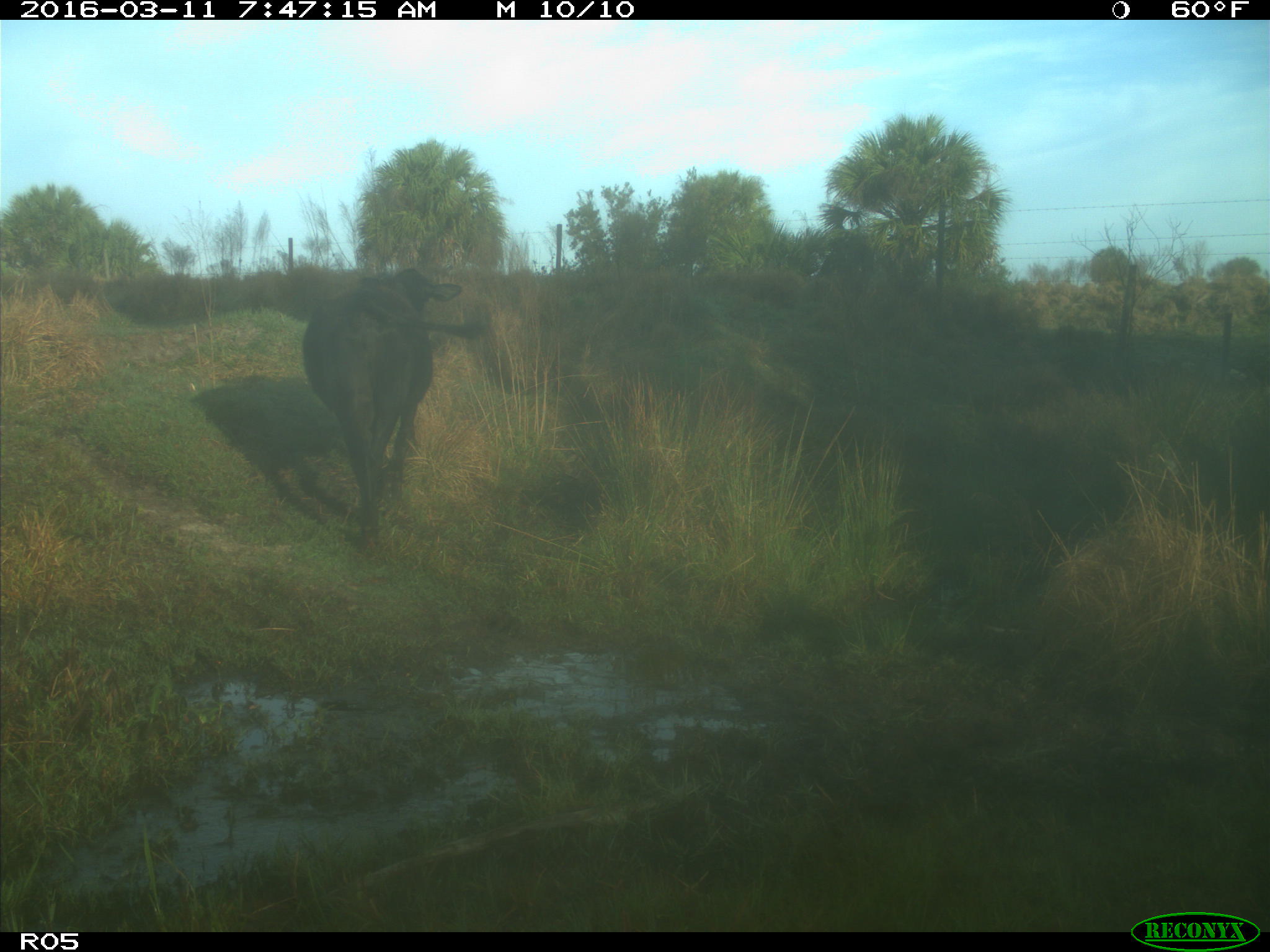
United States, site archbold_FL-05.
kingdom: Animalia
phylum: Chordata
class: Mammalia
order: Artiodactyla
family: Bovidae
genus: Bos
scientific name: Bos taurus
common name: domestic cow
Bos taurus (domestic cow).